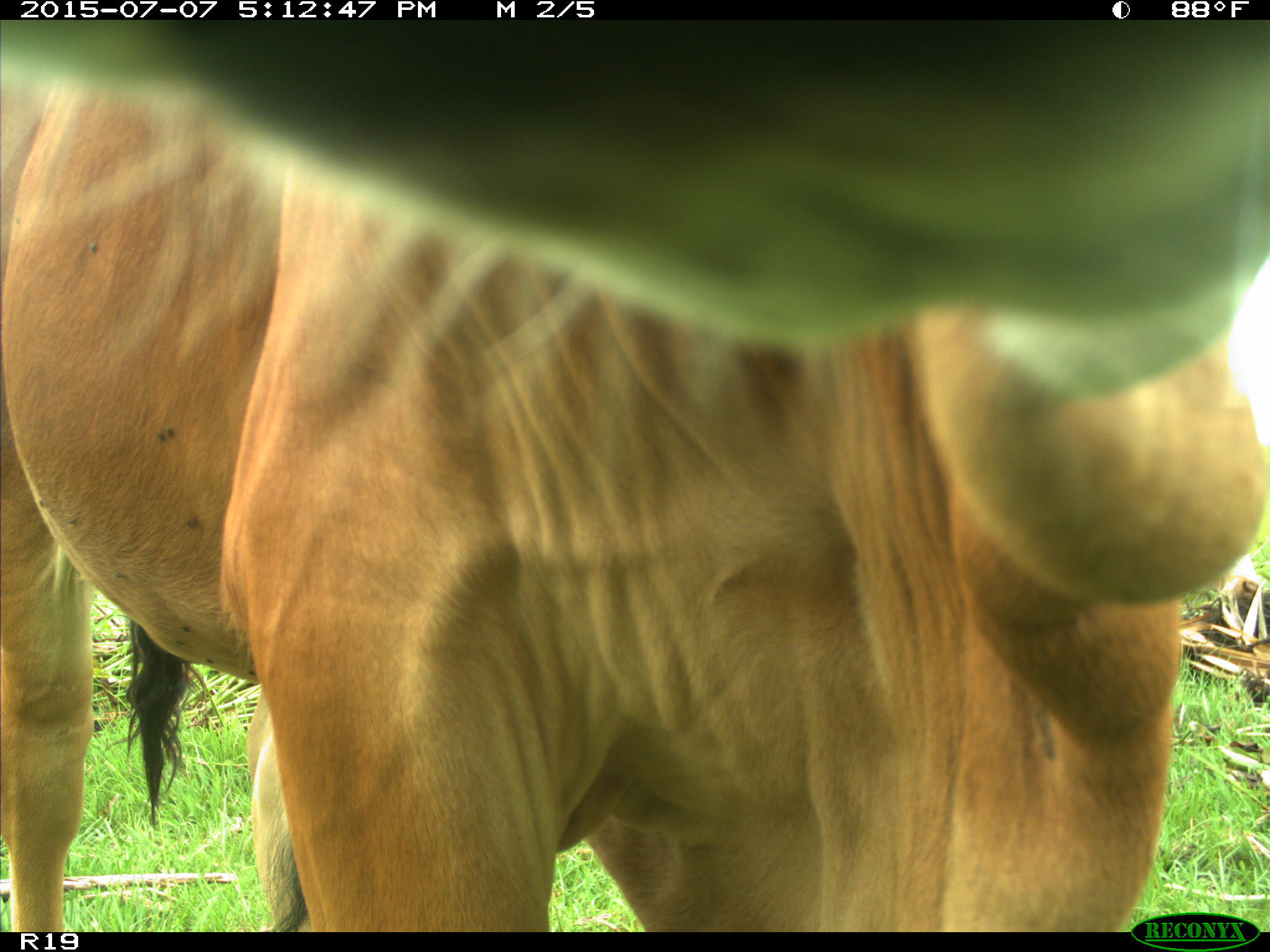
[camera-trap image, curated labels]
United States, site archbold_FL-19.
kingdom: Animalia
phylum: Chordata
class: Mammalia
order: Artiodactyla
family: Bovidae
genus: Bos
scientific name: Bos taurus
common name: domestic cow